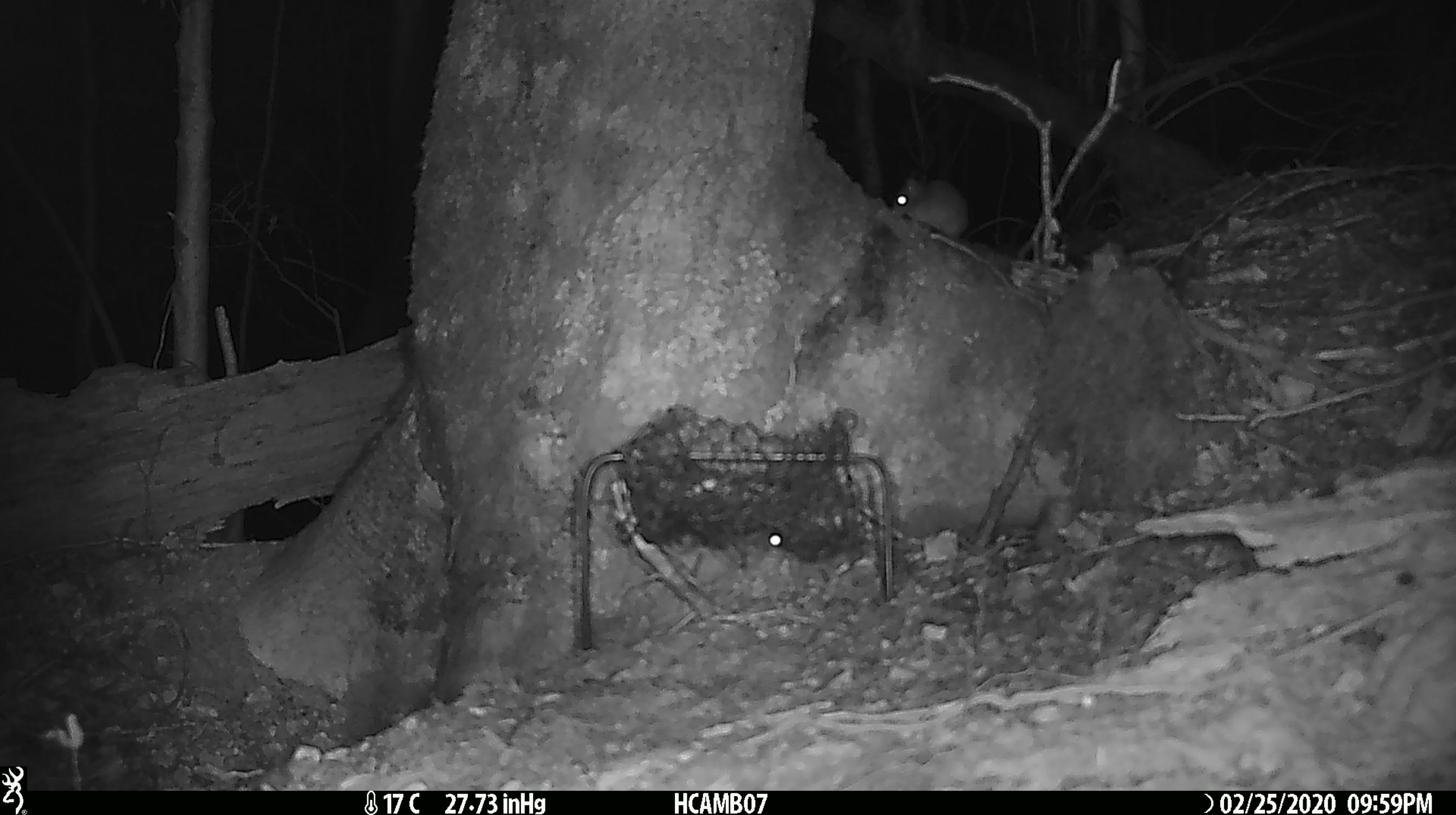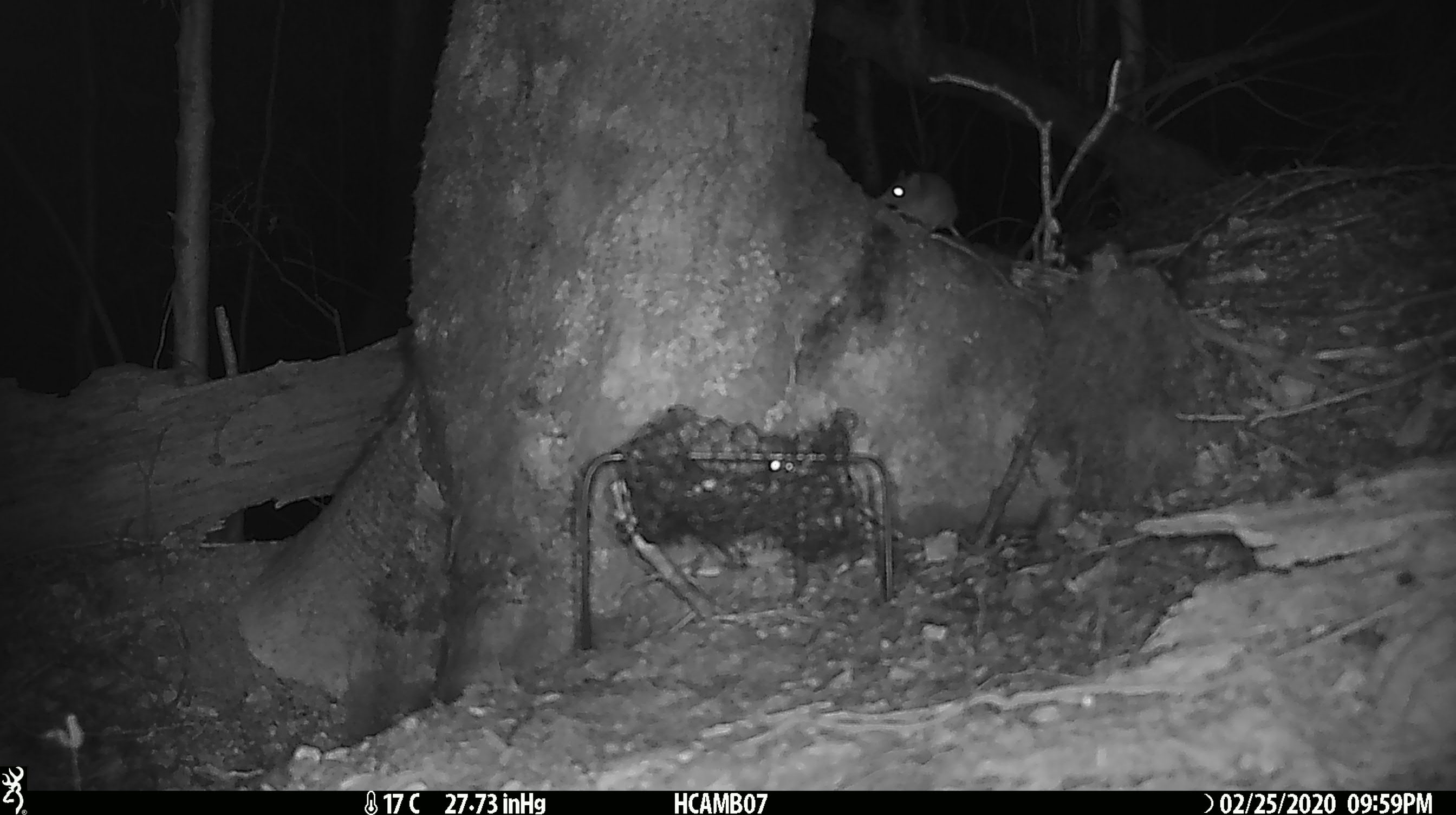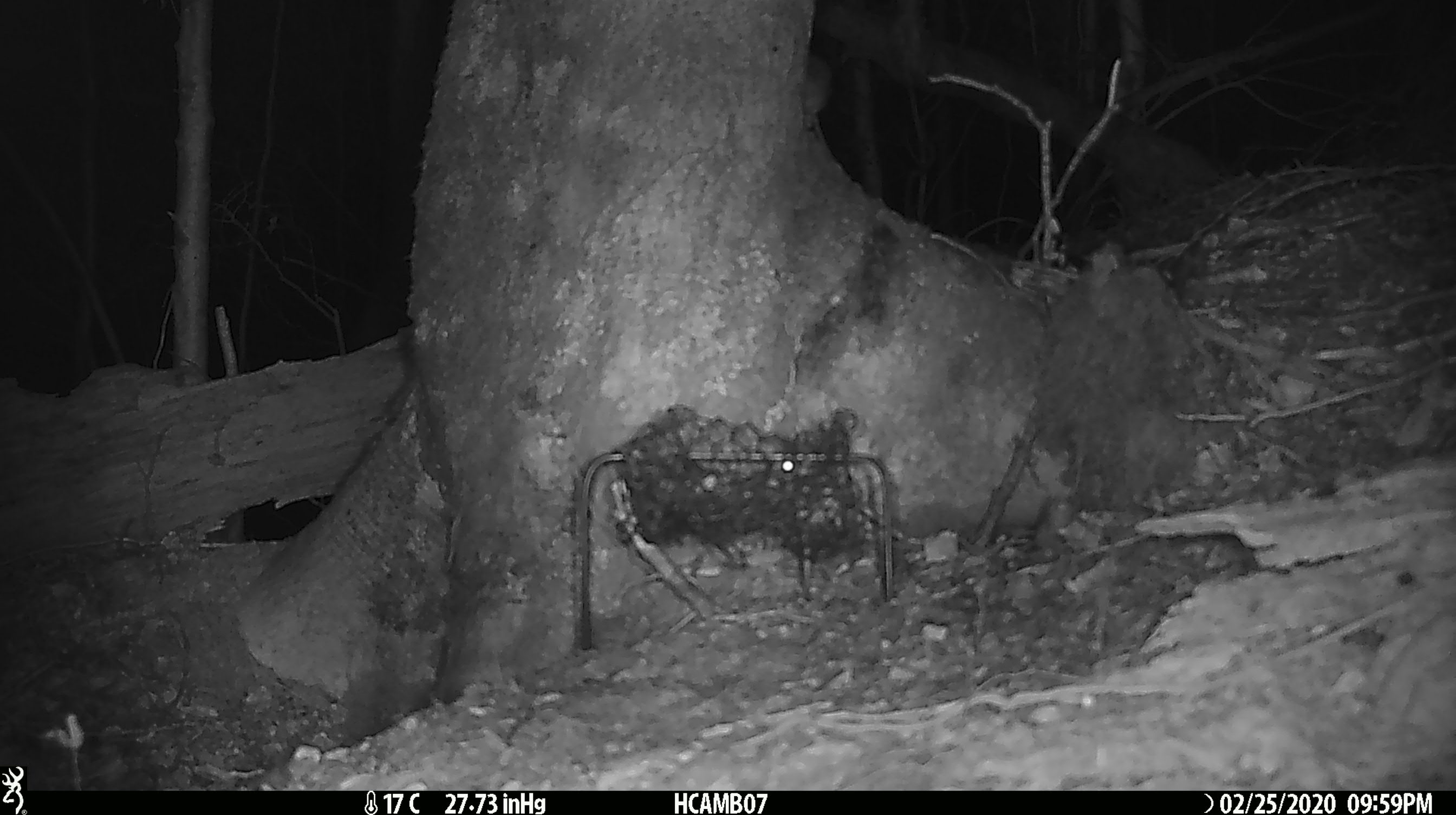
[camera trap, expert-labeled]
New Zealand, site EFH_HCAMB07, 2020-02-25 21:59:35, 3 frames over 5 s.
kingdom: Animalia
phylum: Chordata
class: Mammalia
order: Rodentia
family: Muridae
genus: Mus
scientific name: Mus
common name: mouse